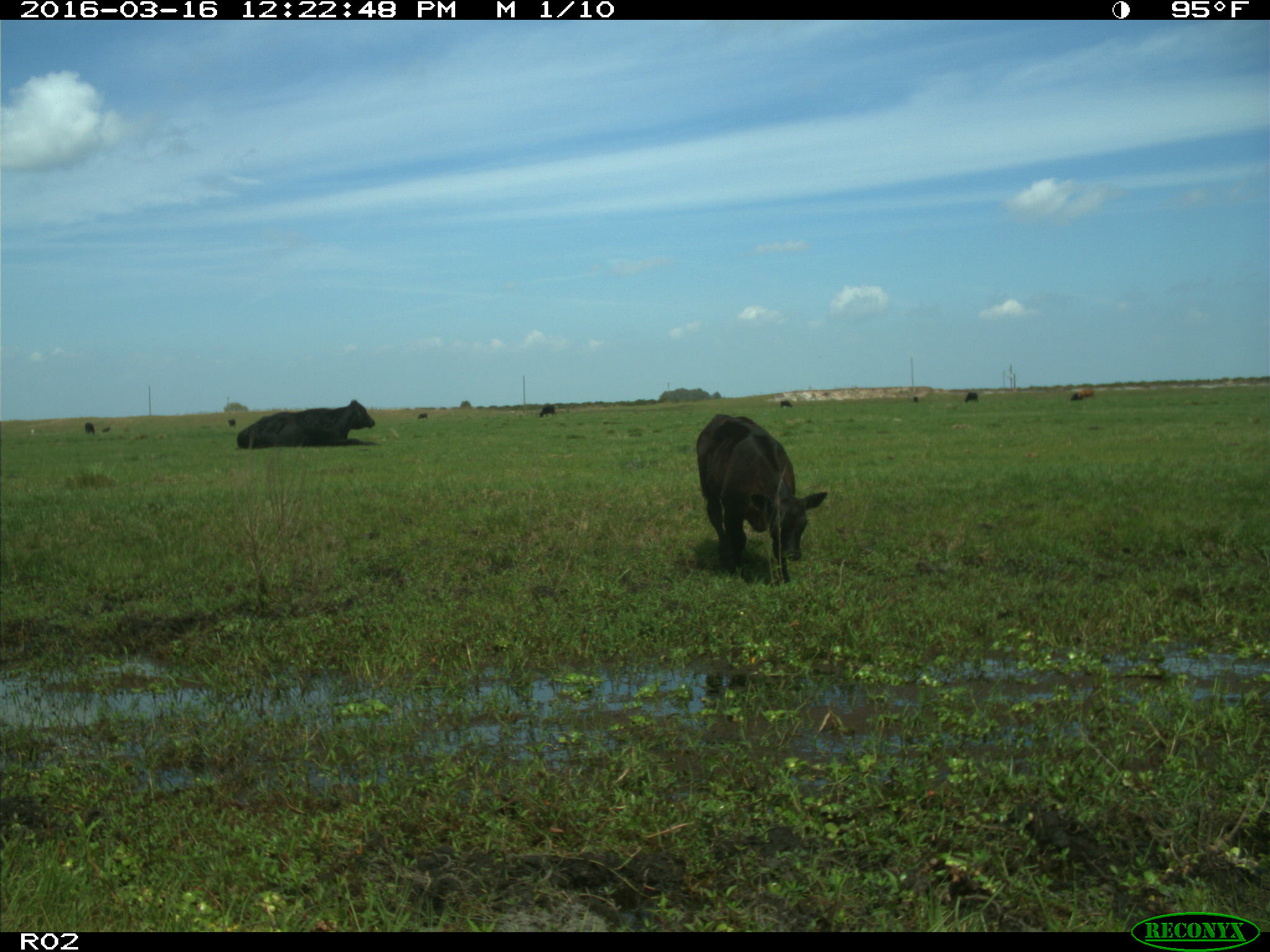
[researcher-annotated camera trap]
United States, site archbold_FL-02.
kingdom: Animalia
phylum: Chordata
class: Mammalia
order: Artiodactyla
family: Bovidae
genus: Bos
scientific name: Bos taurus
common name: domestic cow